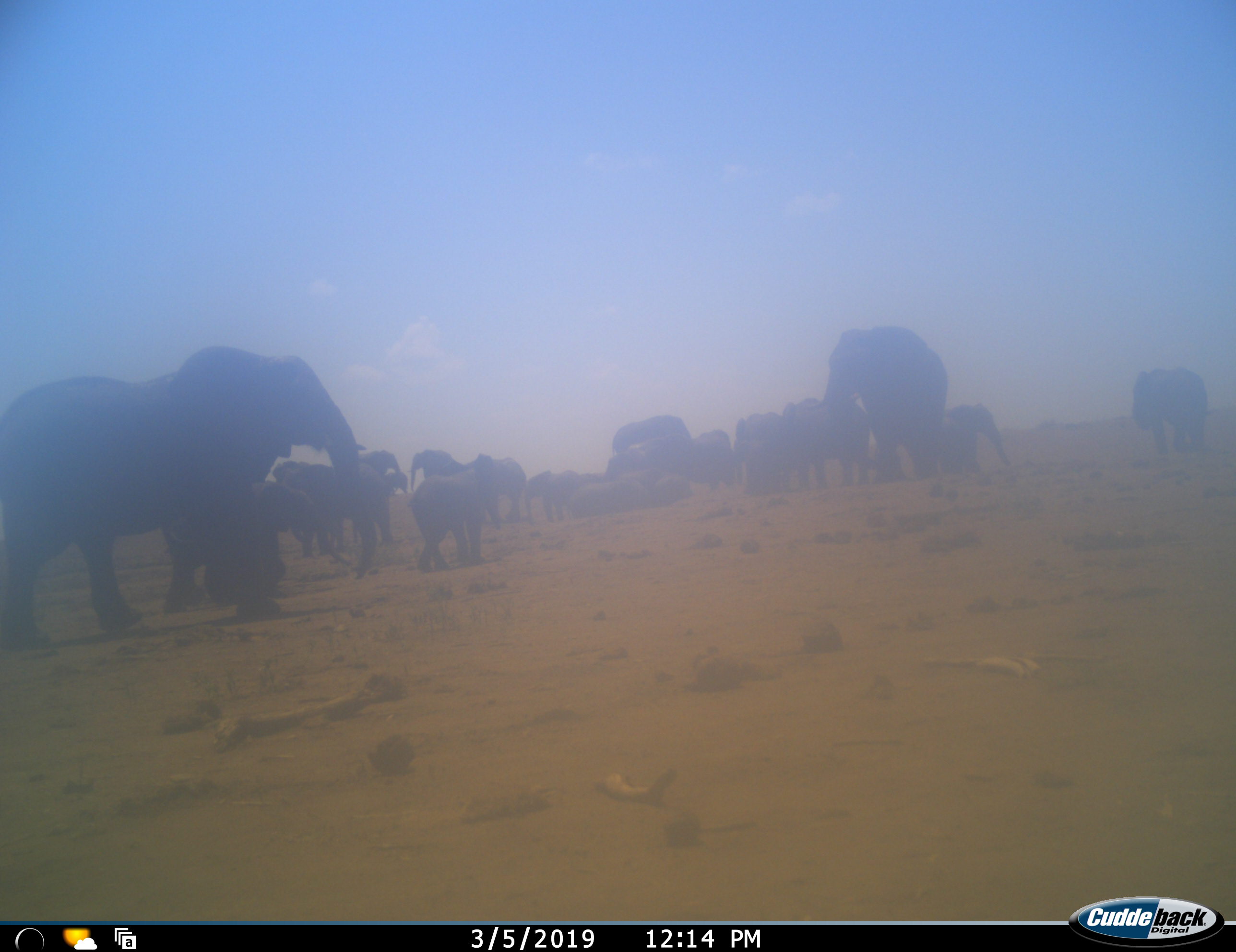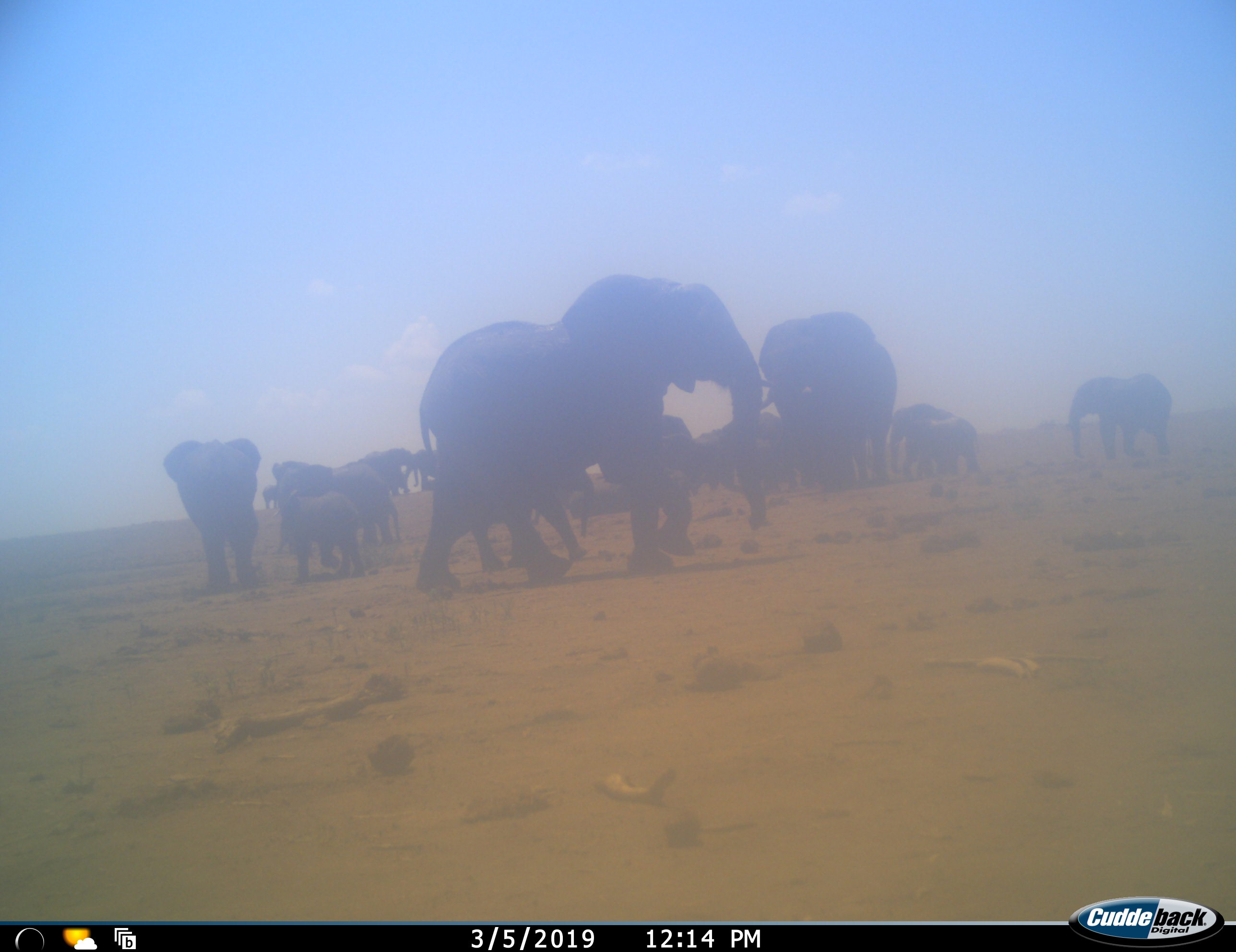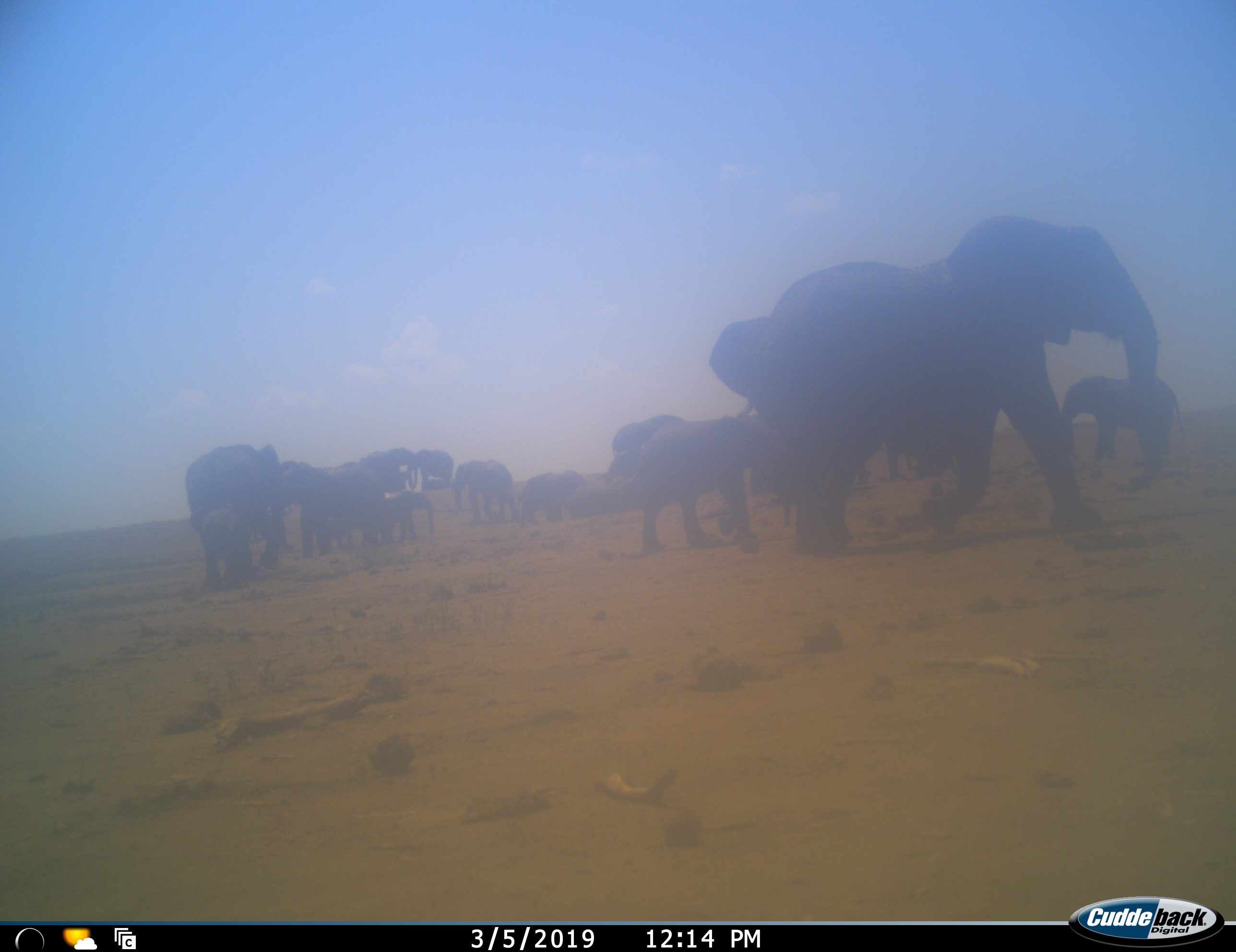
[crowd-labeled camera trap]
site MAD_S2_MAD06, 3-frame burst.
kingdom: Animalia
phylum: Chordata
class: Mammalia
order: Proboscidea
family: Elephantidae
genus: Loxodonta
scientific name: Loxodonta africana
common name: african bush elephant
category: elephant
Elephant (african bush elephant) (Loxodonta africana), count 11-50. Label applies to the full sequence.